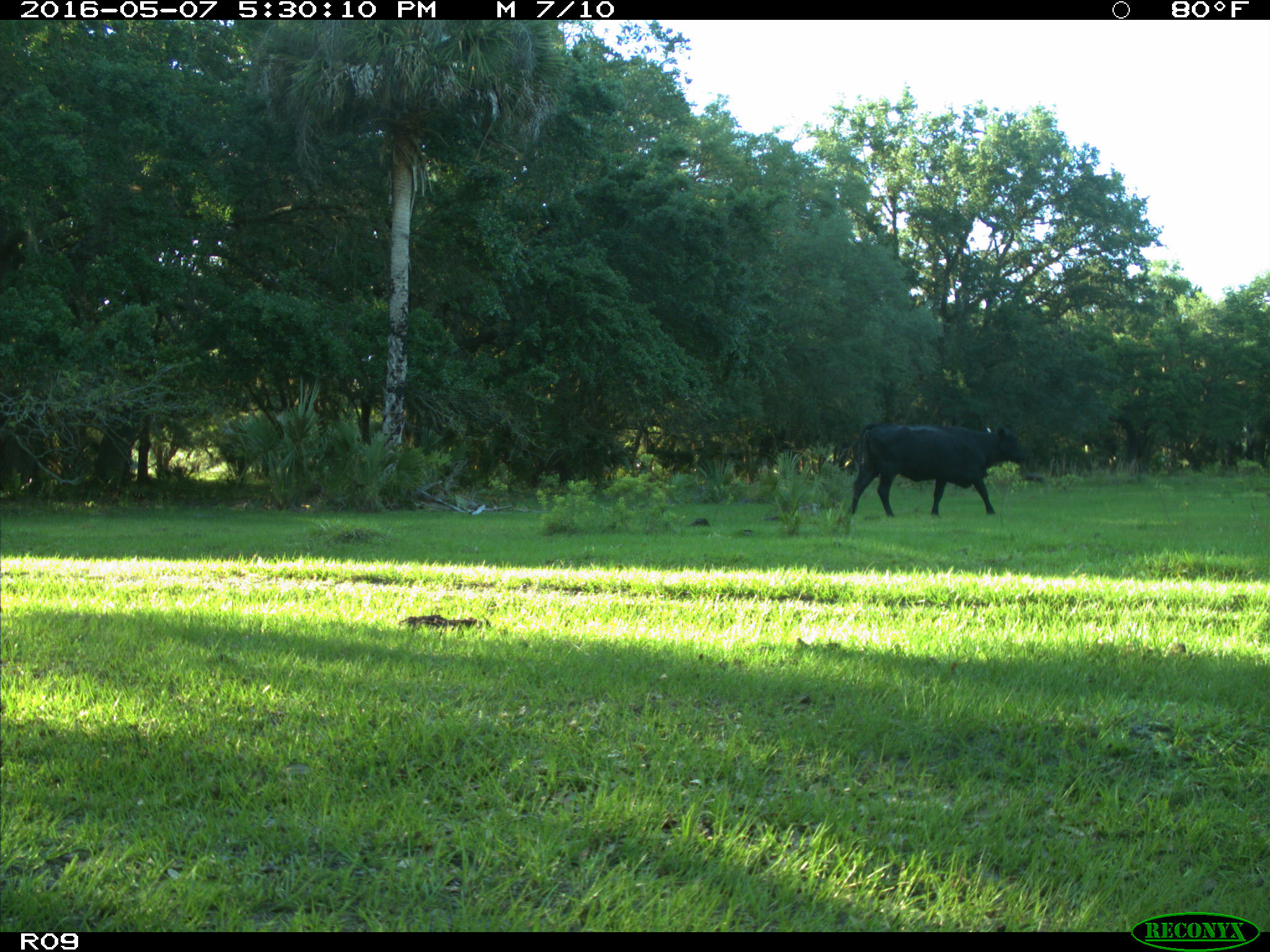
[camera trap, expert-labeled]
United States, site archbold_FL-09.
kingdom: Animalia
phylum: Chordata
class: Mammalia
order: Artiodactyla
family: Bovidae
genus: Bos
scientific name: Bos taurus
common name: domestic cow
Bos taurus (domestic cow).